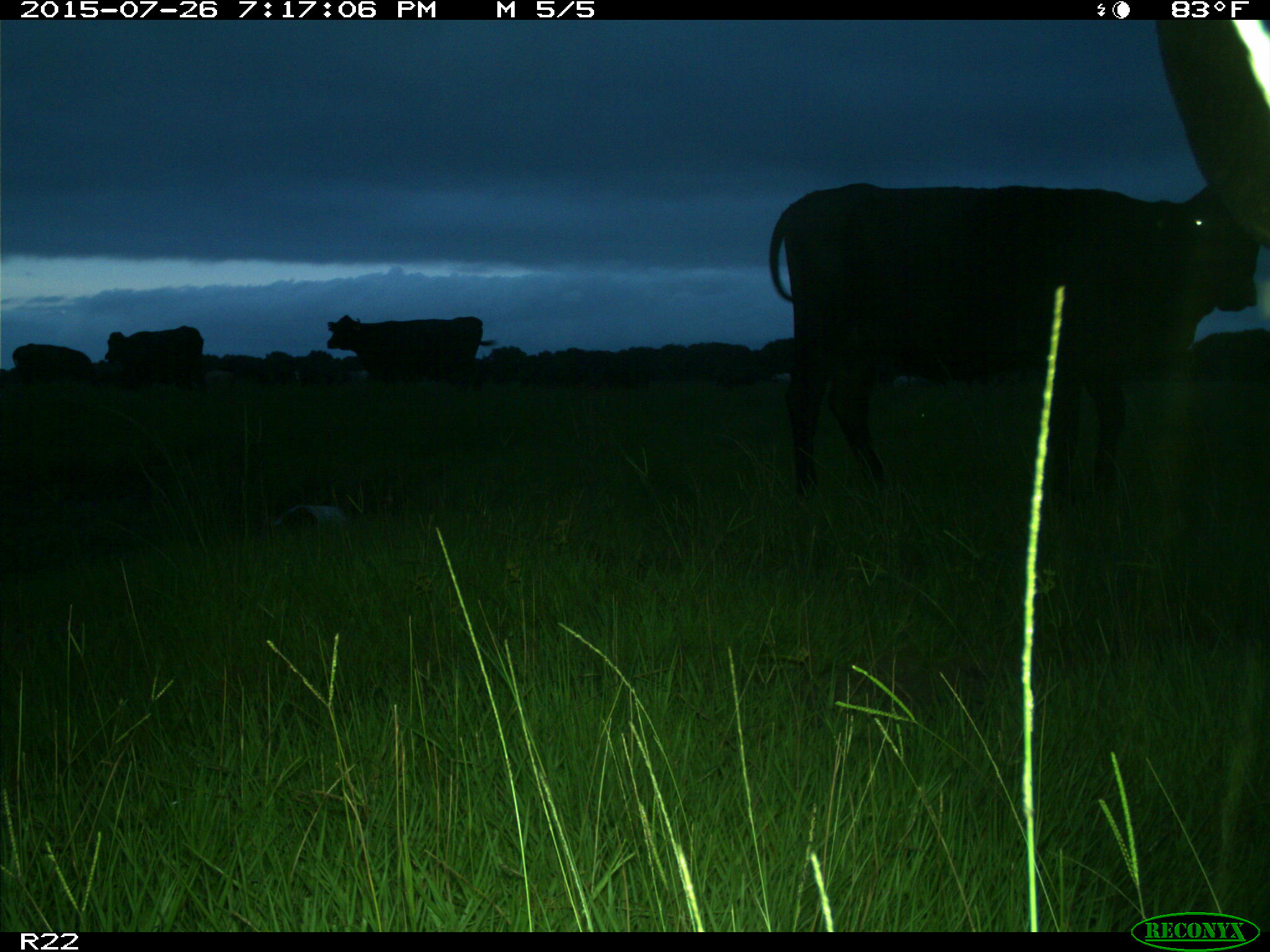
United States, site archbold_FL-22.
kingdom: Animalia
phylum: Chordata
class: Mammalia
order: Artiodactyla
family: Bovidae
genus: Bos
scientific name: Bos taurus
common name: domestic cow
Bos taurus (domestic cow).